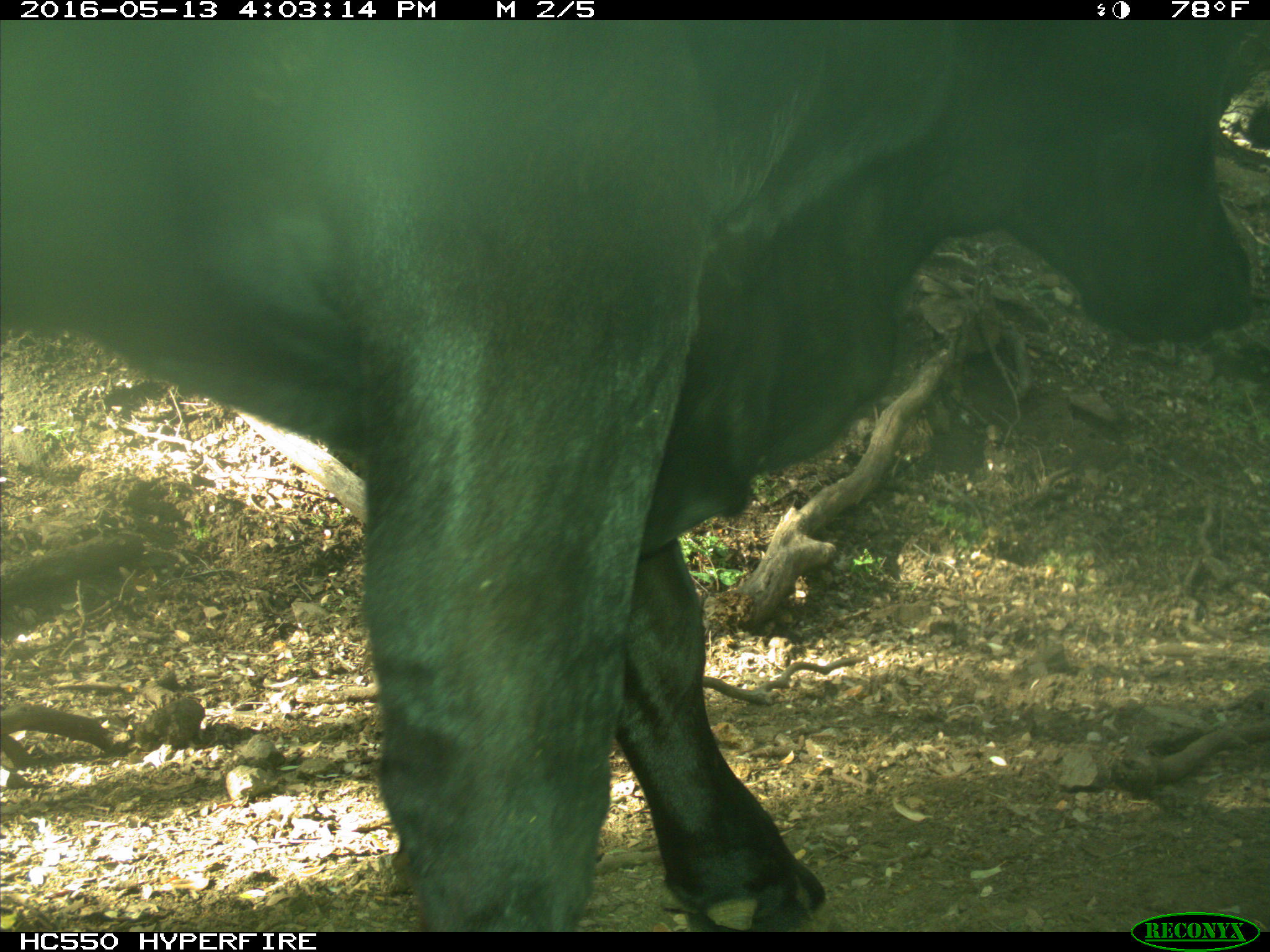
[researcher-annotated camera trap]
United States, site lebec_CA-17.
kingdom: Animalia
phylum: Chordata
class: Mammalia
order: Artiodactyla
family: Bovidae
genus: Bos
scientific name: Bos taurus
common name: domestic cow